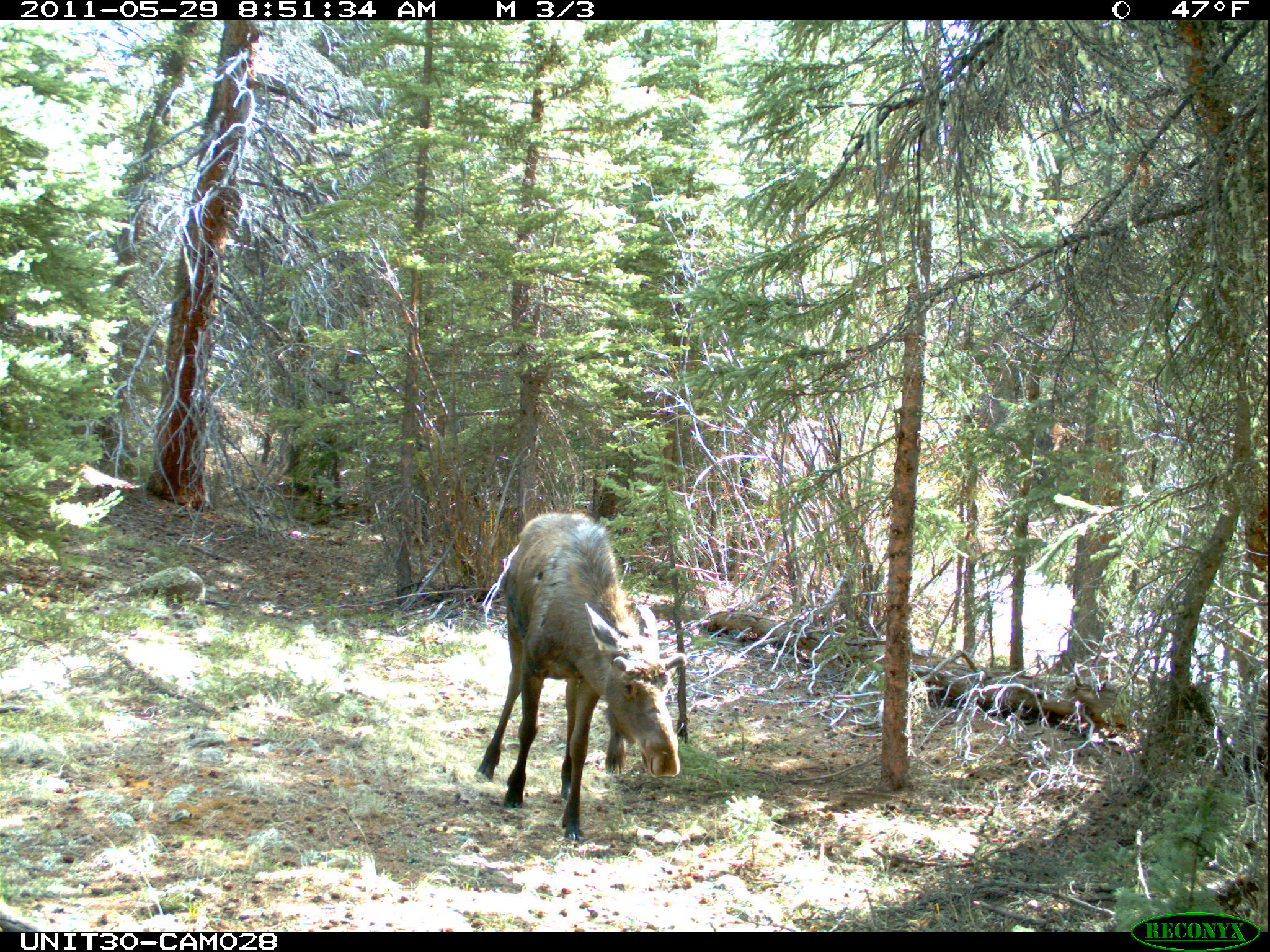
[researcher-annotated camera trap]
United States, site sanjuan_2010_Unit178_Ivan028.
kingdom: Animalia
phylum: Chordata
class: Mammalia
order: Artiodactyla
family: Cervidae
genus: Alces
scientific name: Alces alces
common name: moose